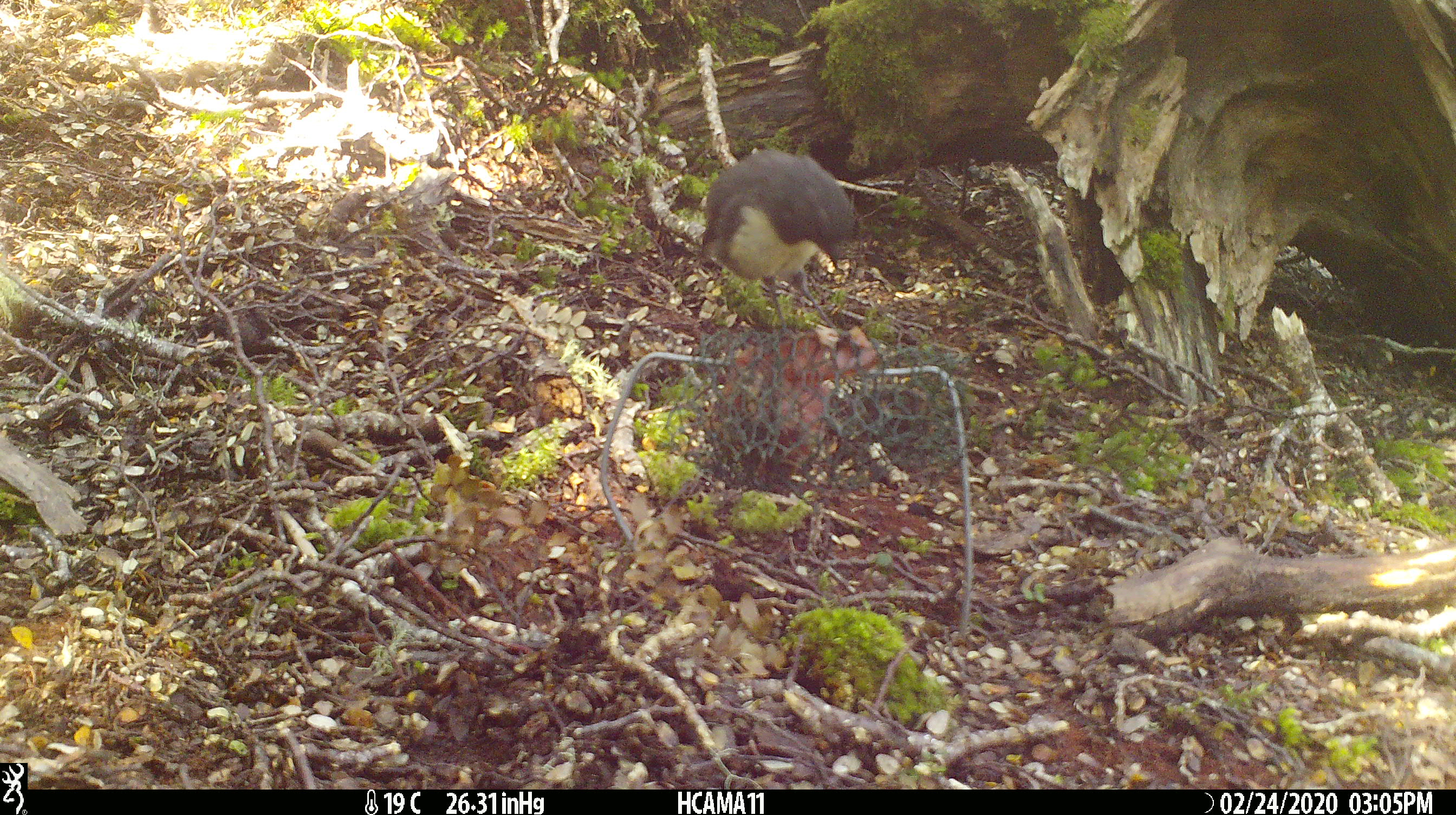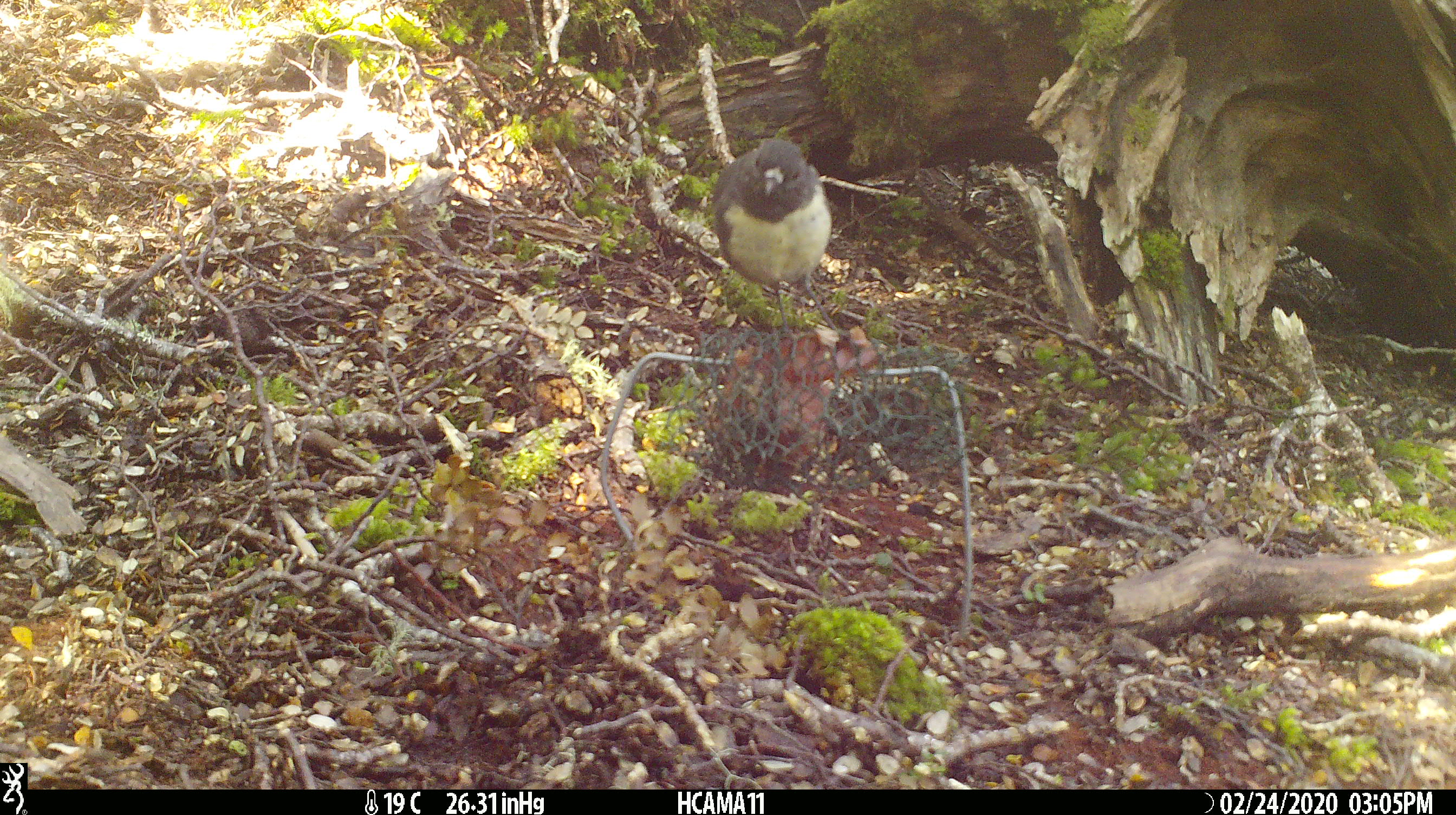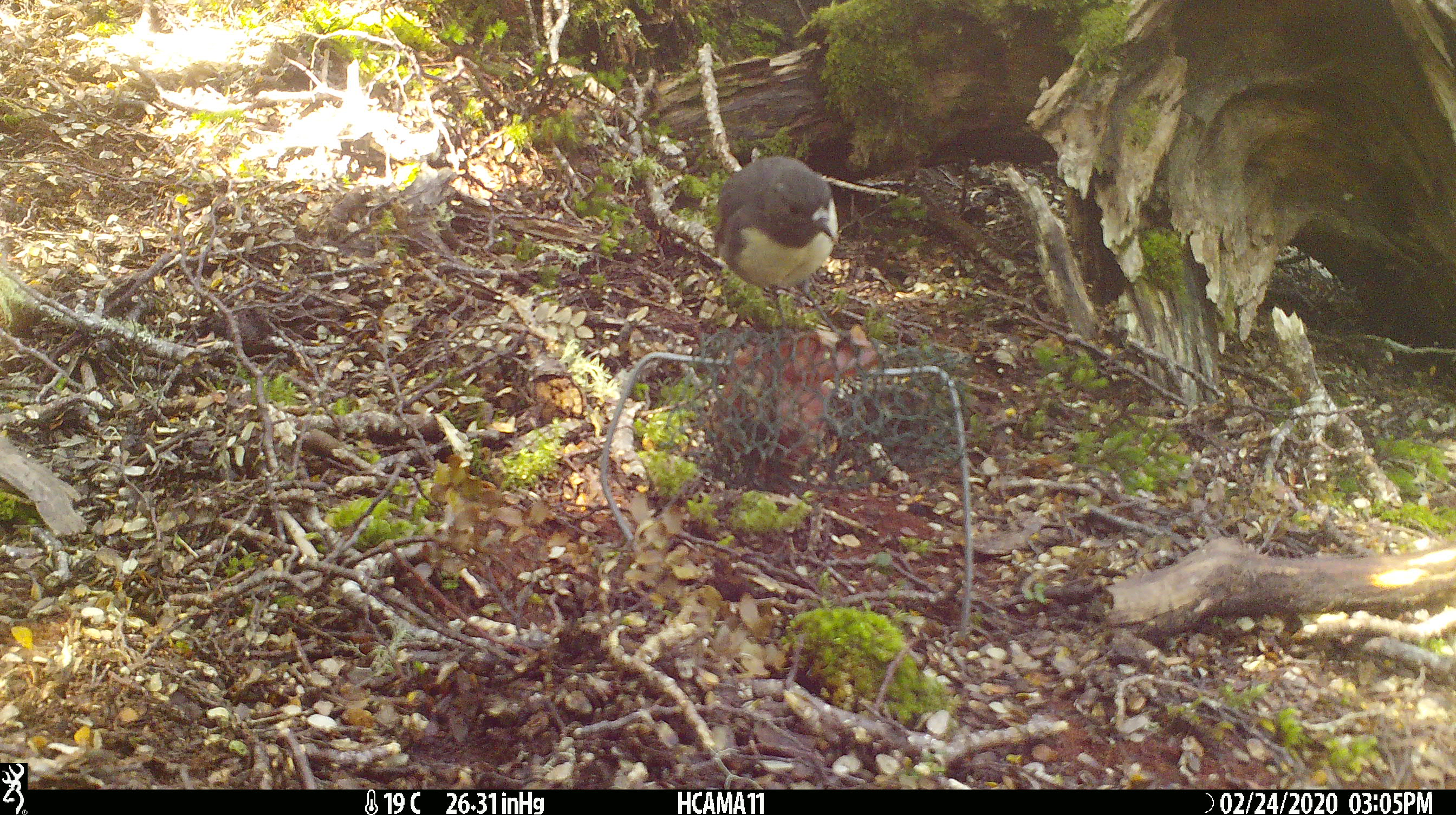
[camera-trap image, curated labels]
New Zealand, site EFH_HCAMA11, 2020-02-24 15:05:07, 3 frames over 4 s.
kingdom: Animalia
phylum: Chordata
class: Aves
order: Passeriformes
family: Petroicidae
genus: Petroica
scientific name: Petroica australis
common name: new zealand robin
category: robin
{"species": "robin (new zealand robin) (Petroica australis)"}